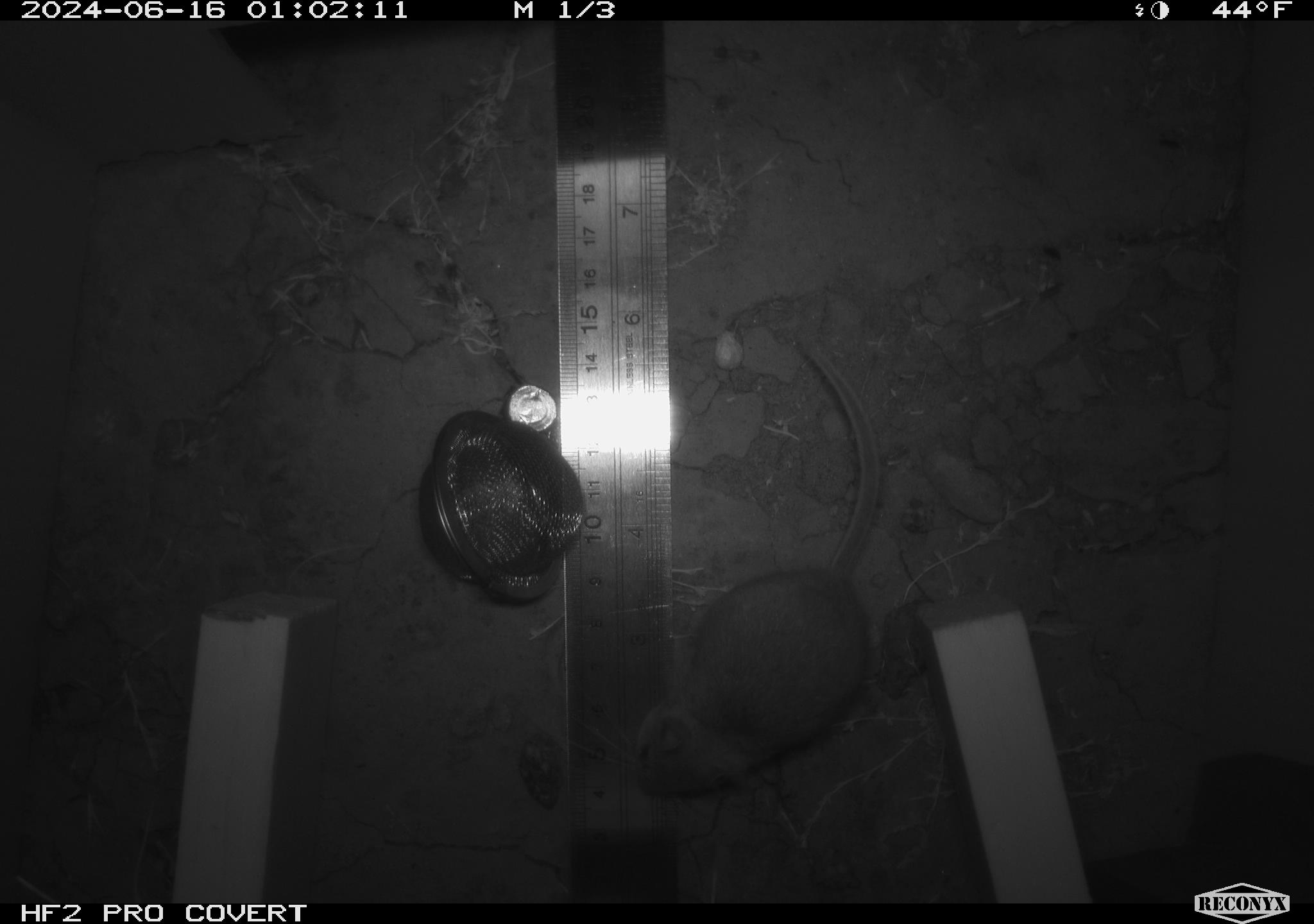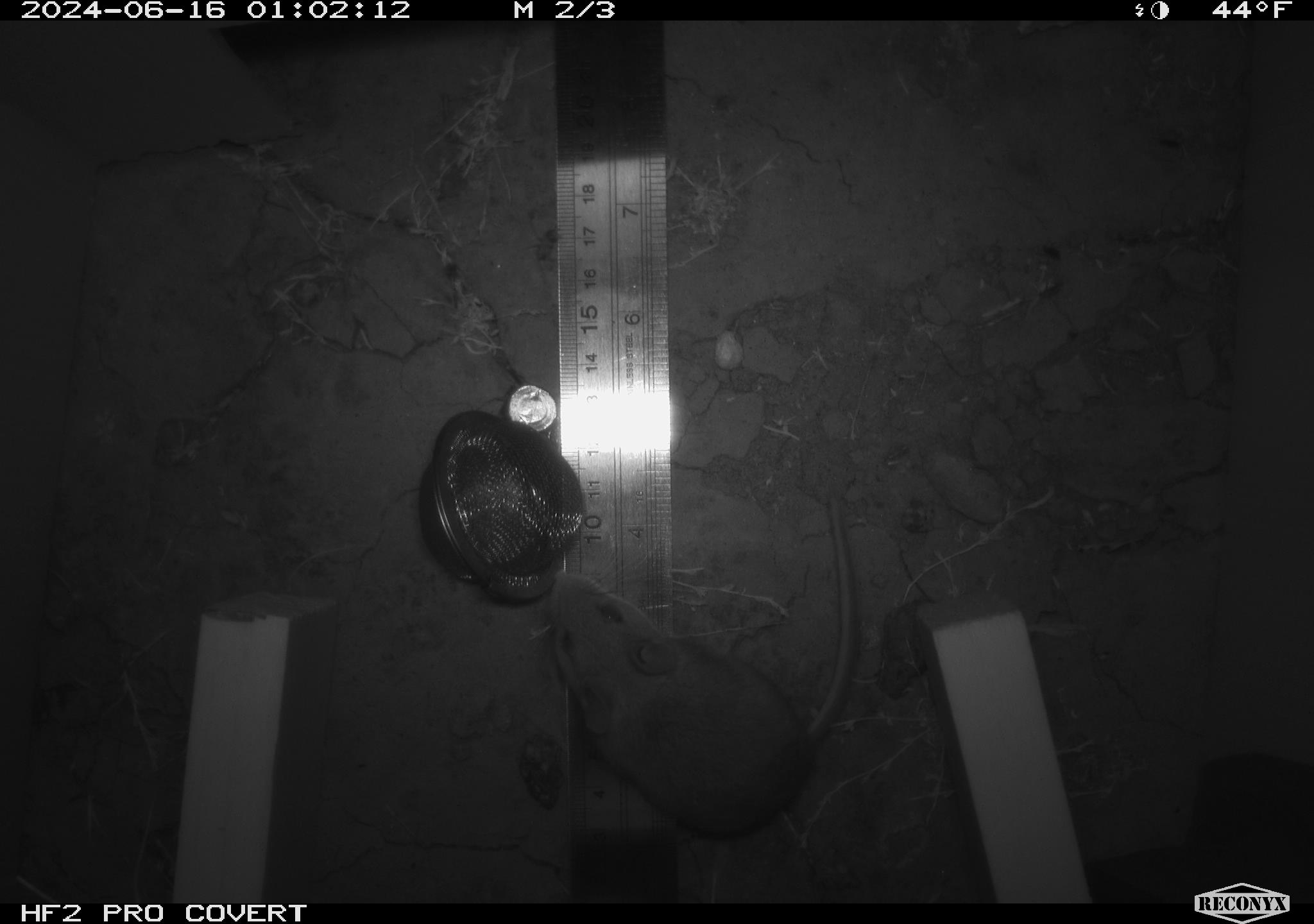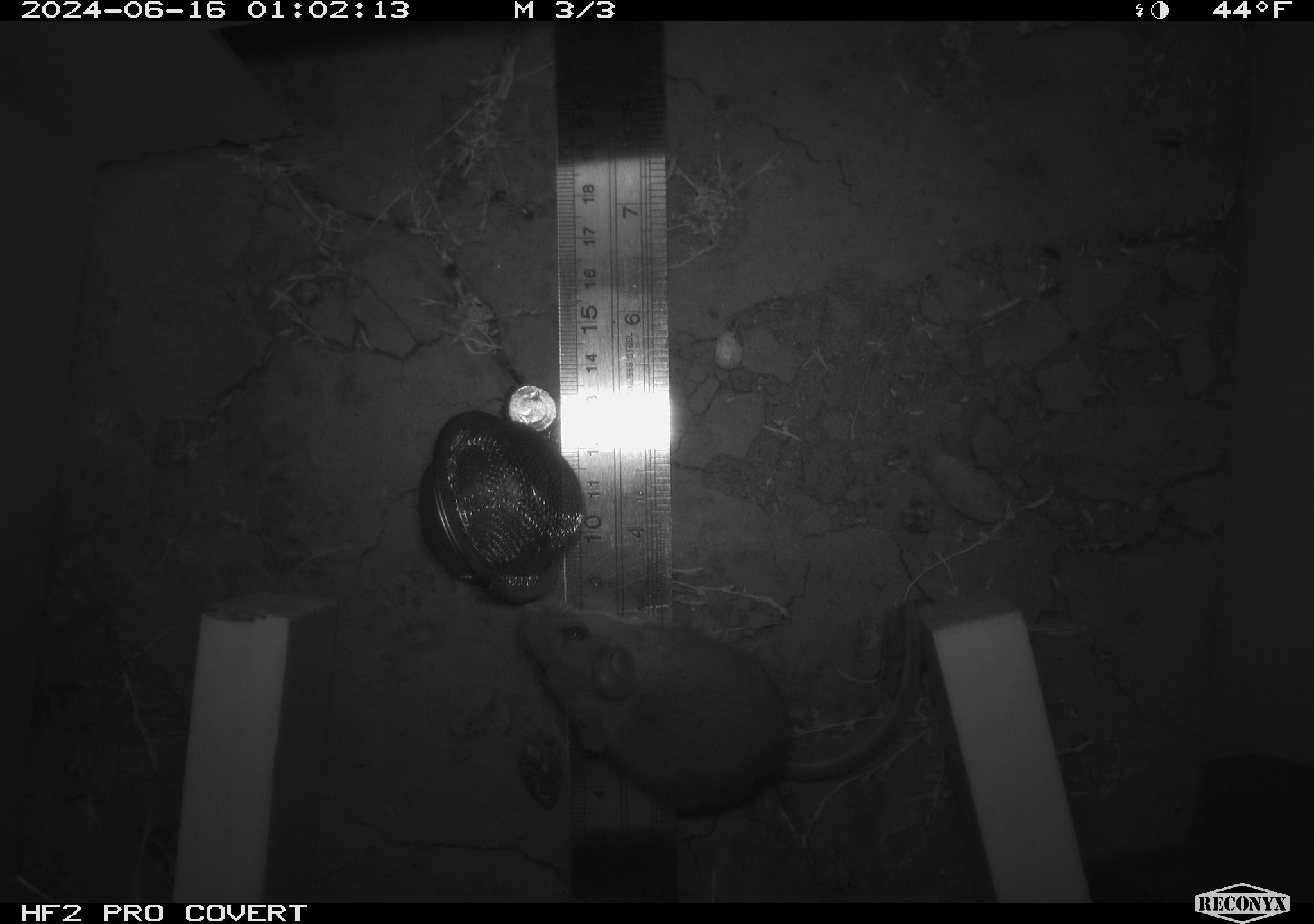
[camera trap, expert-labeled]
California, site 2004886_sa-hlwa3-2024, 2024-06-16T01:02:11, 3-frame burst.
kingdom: Animalia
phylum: Chordata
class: Mammalia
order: Rodentia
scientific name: Rodentia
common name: mouse species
Mouse species (Rodentia).